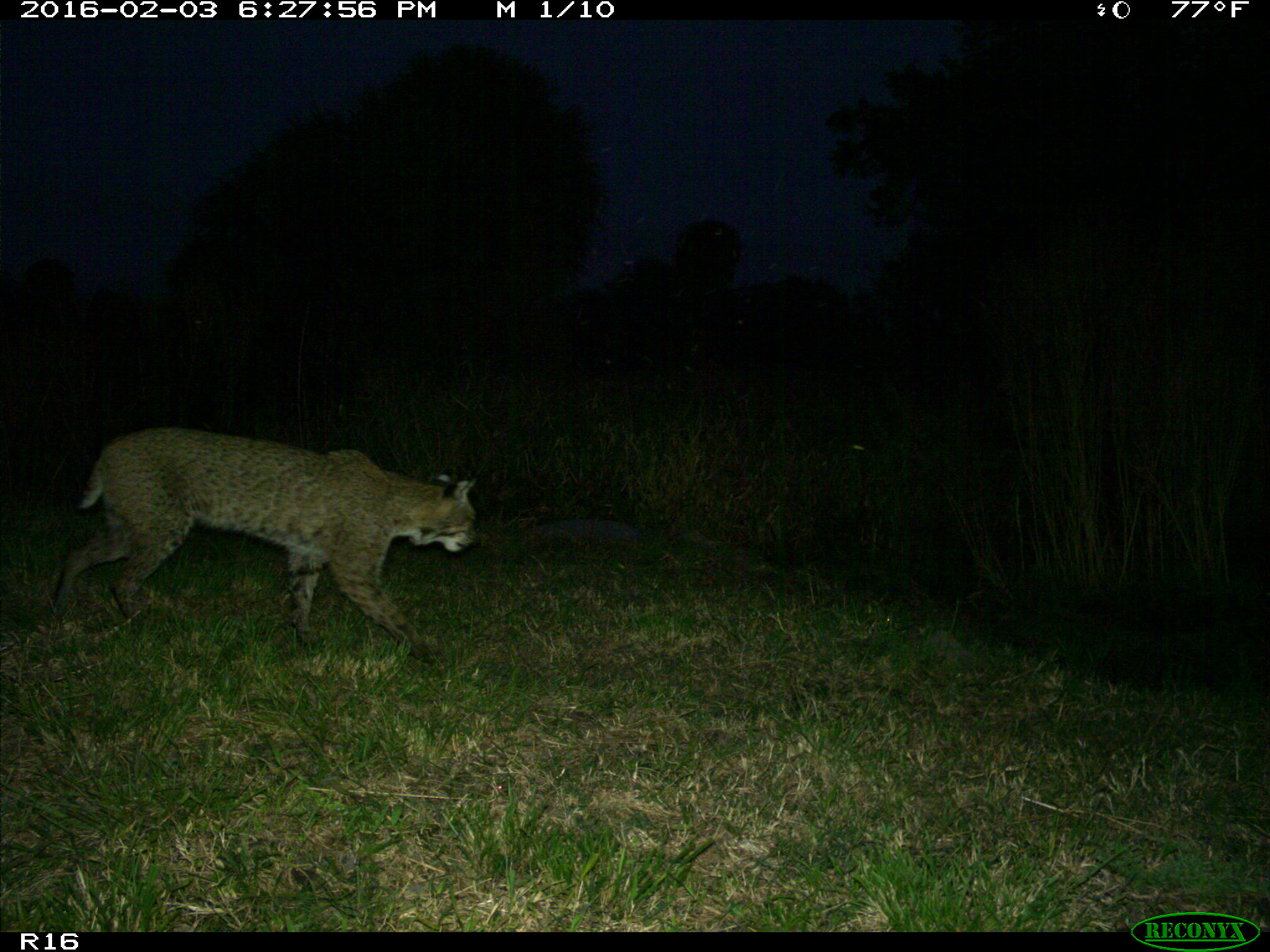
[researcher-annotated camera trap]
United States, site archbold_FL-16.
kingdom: Animalia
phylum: Chordata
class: Mammalia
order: Carnivora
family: Felidae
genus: Lynx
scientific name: Lynx rufus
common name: bobcat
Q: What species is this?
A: Lynx rufus (bobcat).